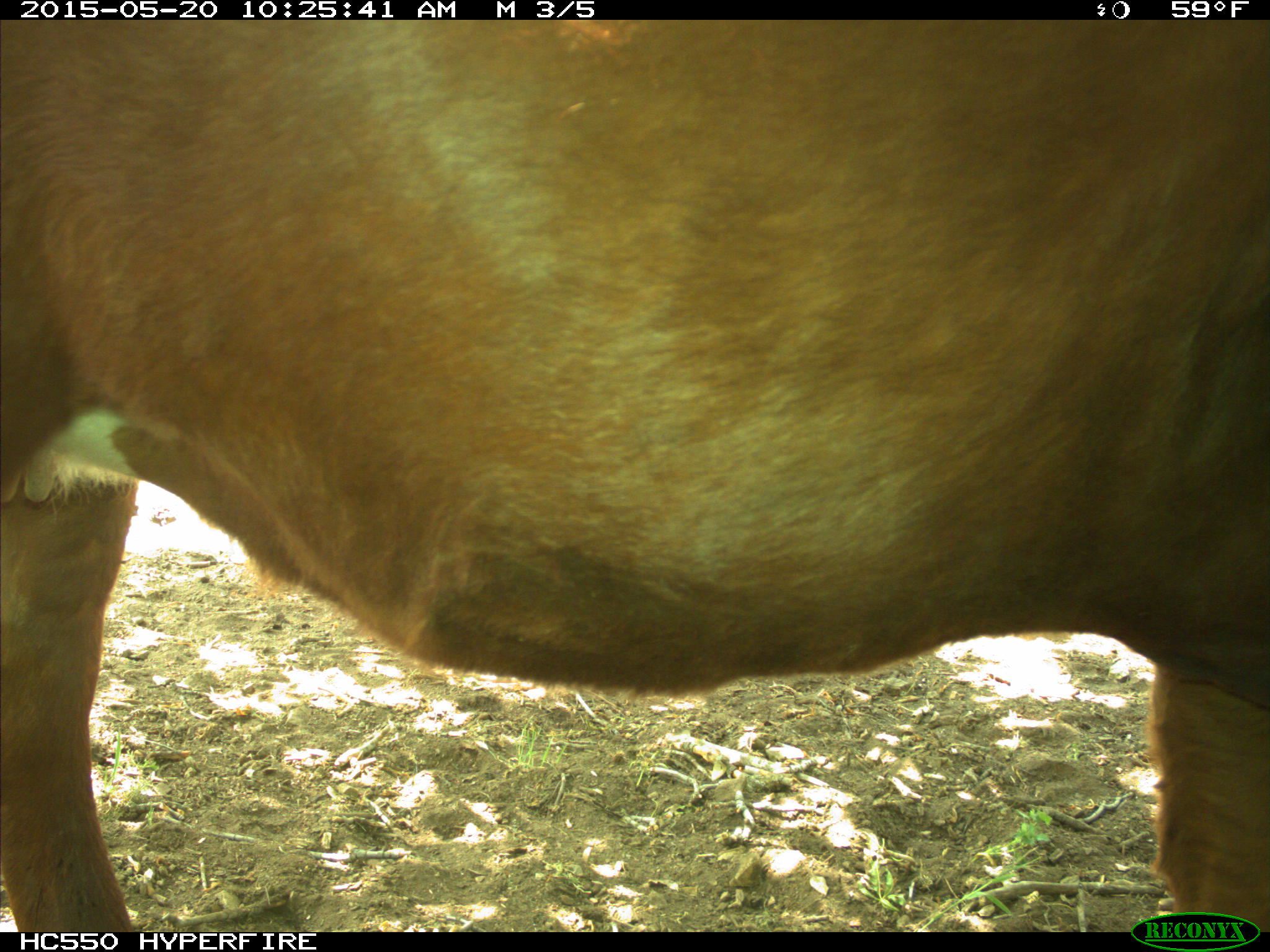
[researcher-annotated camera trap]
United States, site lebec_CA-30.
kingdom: Animalia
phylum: Chordata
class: Mammalia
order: Artiodactyla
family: Bovidae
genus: Bos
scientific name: Bos taurus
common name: domestic cow